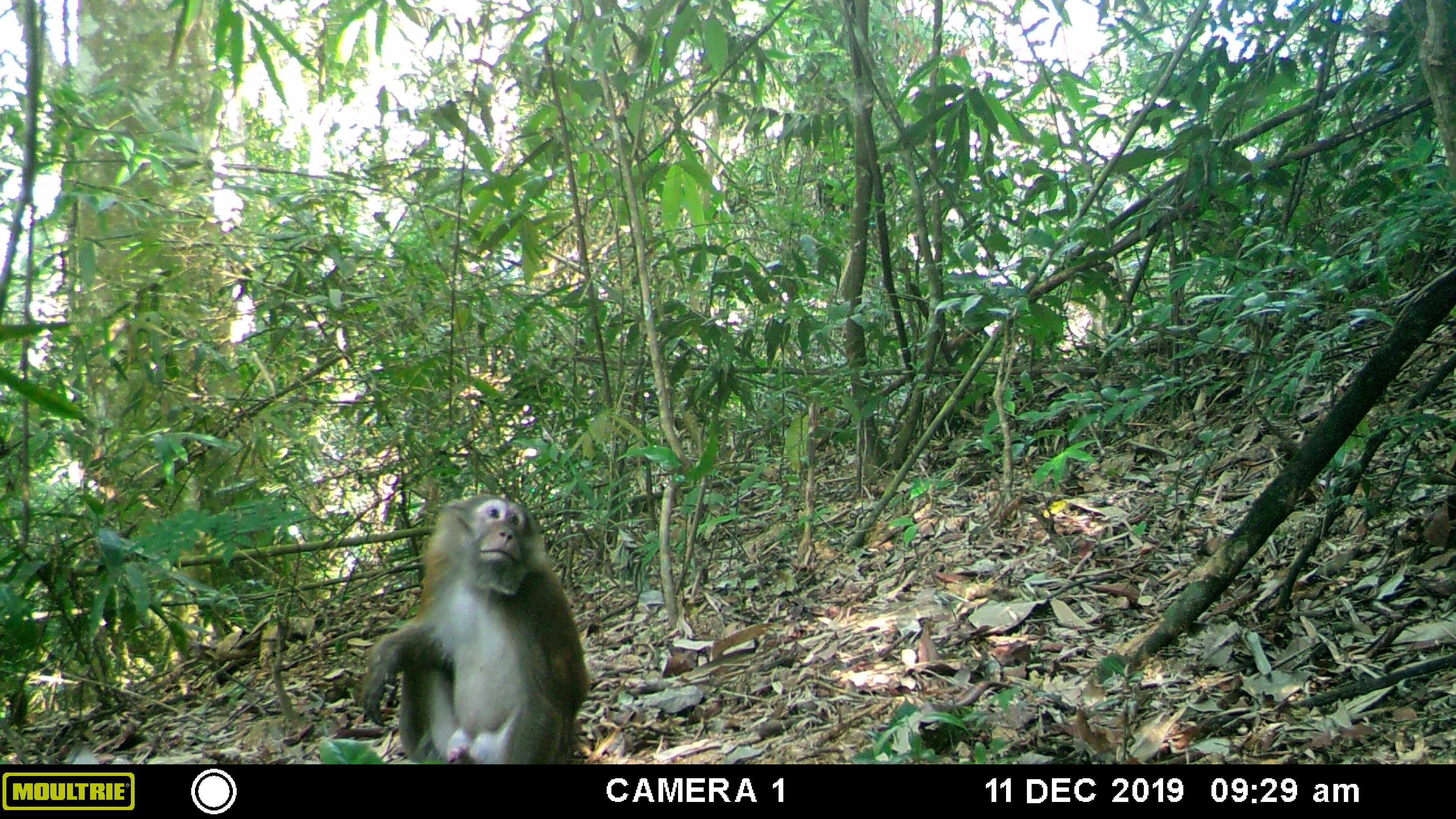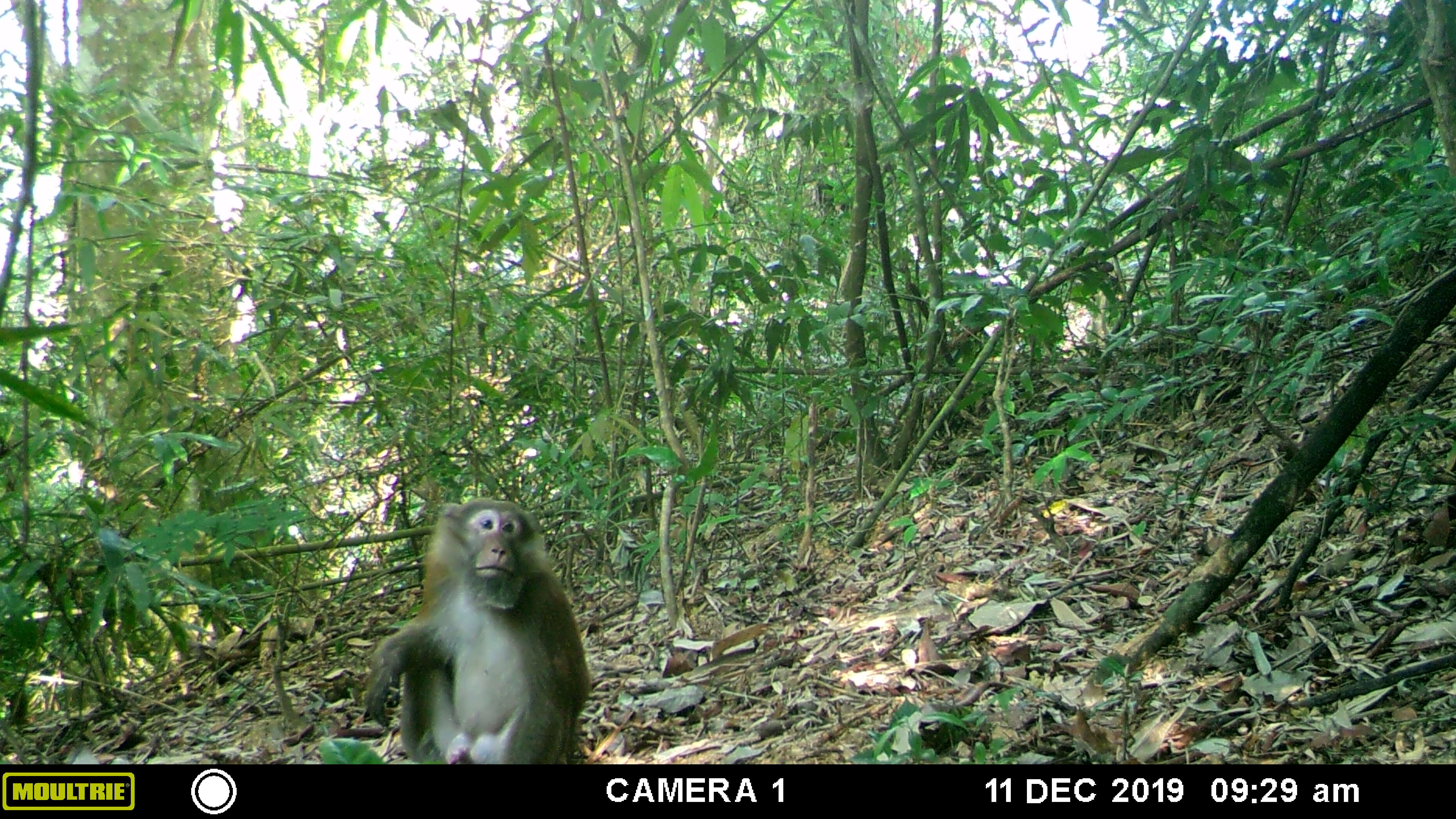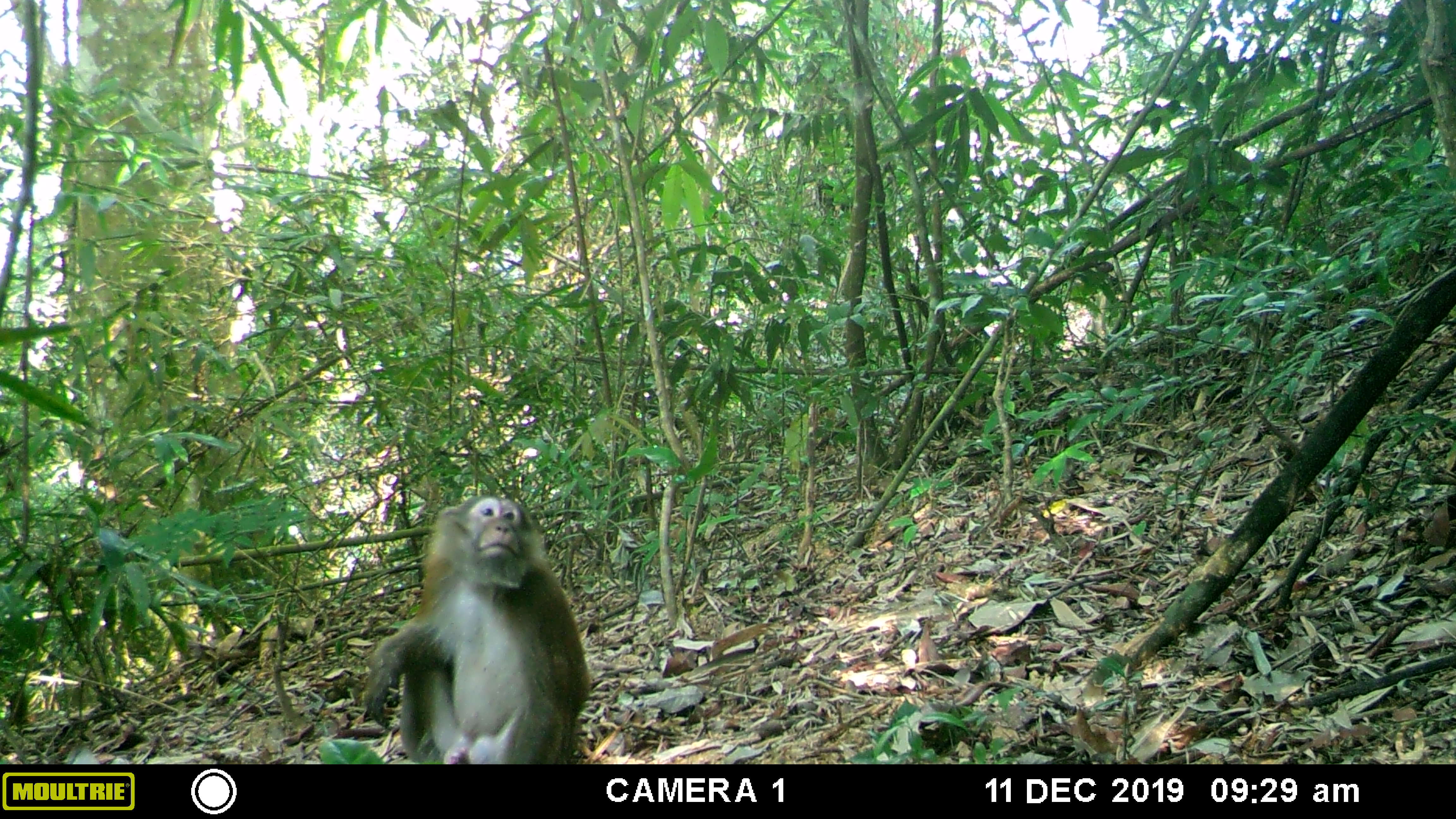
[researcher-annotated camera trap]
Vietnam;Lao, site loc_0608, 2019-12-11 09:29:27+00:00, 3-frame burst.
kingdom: Animalia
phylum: Chordata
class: Mammalia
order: Primates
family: Cercopithecidae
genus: Macaca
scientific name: Macaca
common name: macaques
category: assam or rhesus macaque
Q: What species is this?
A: Assam or rhesus macaque (macaques) (Macaca).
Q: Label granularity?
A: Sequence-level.